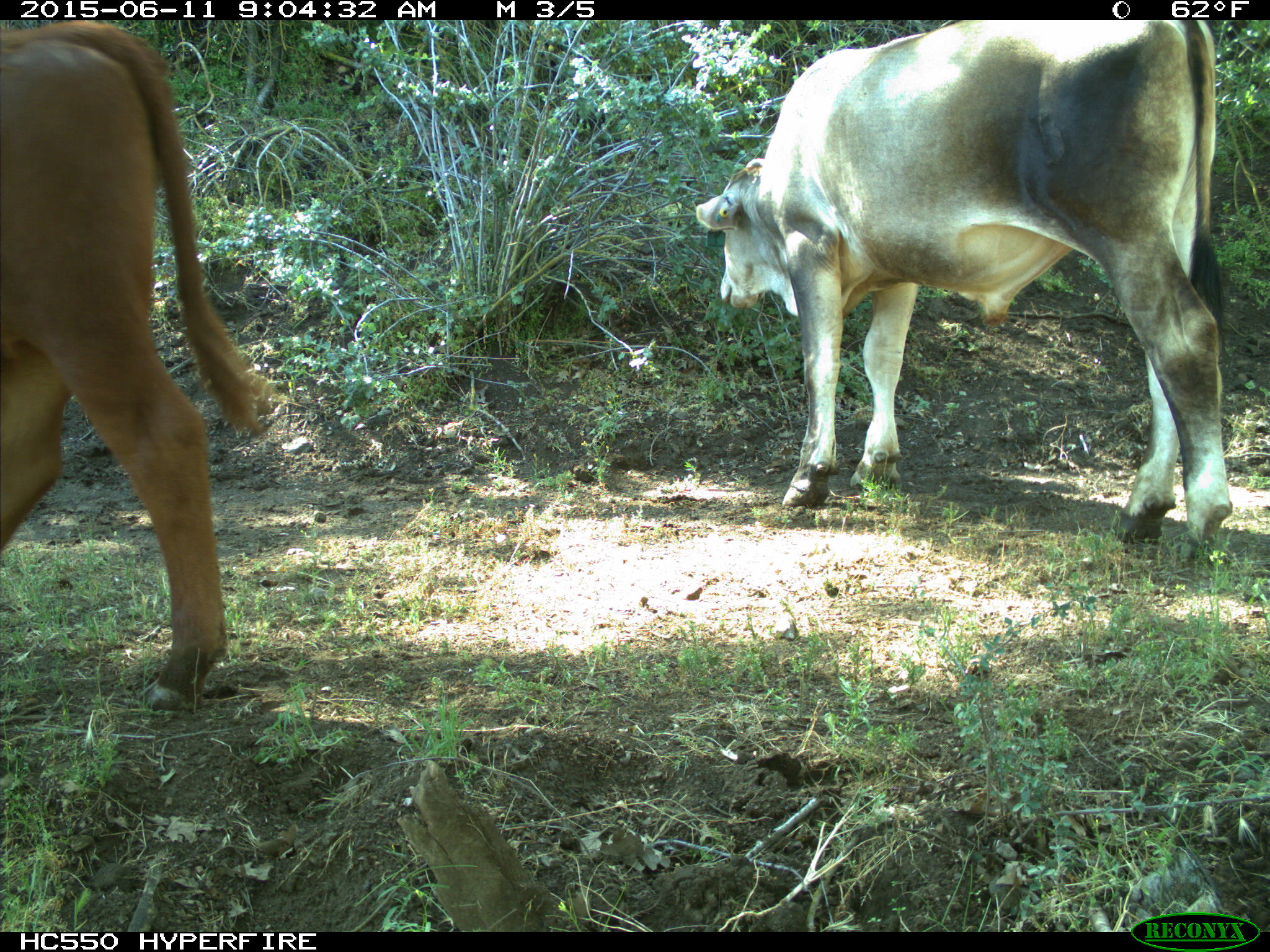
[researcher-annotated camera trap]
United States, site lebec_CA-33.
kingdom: Animalia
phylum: Chordata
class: Mammalia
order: Artiodactyla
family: Bovidae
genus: Bos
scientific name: Bos taurus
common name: domestic cow